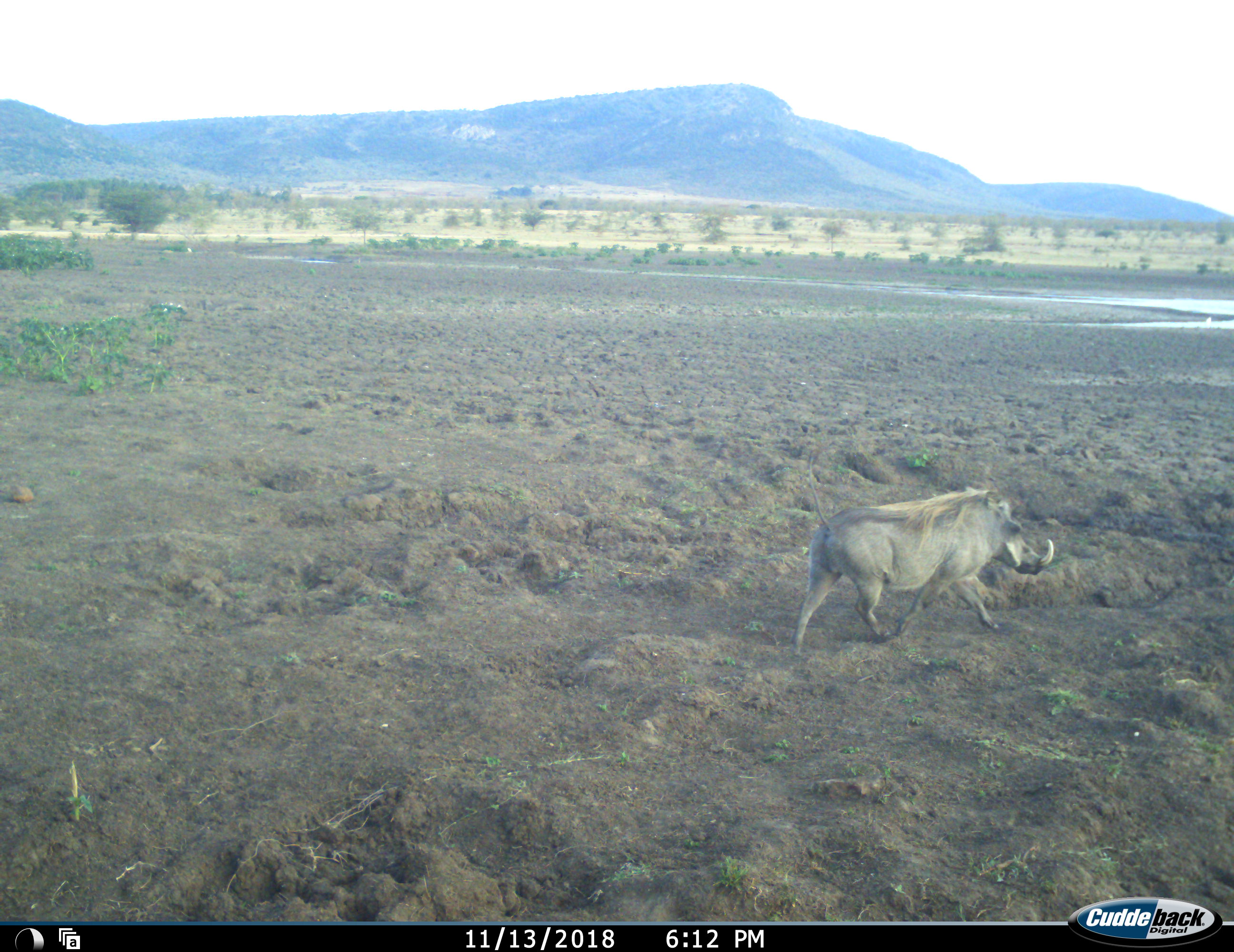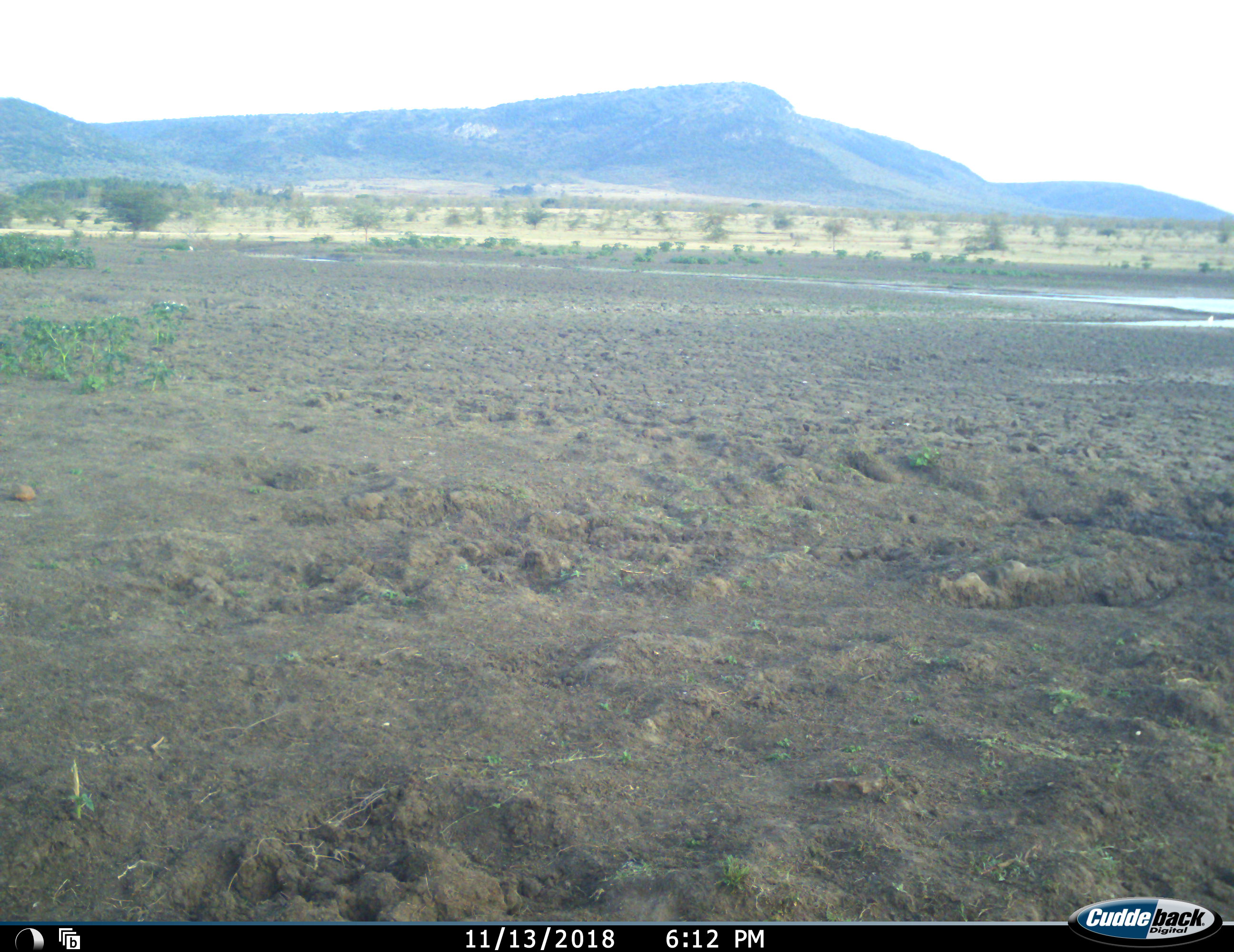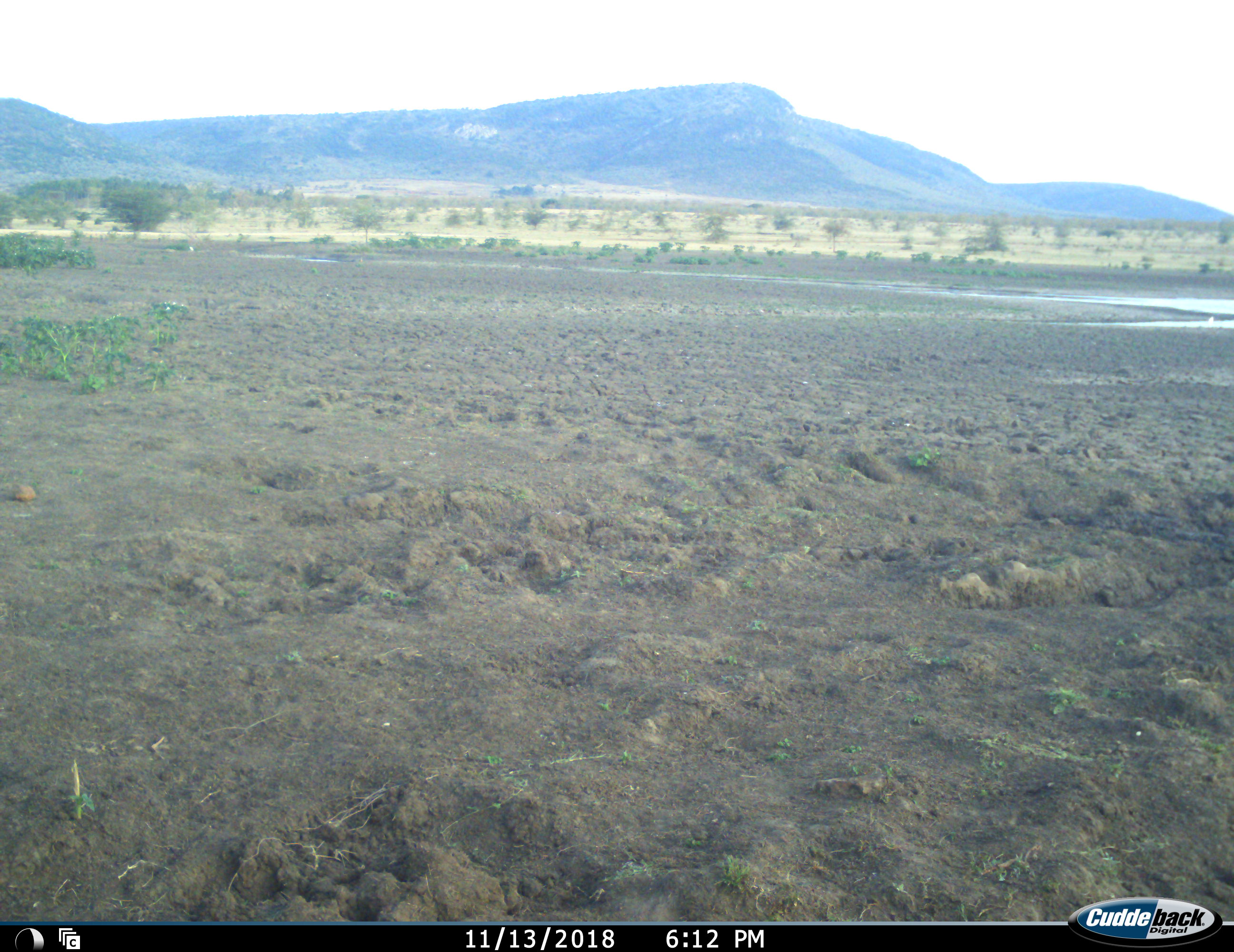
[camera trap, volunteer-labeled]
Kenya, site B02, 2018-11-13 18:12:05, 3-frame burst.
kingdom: Animalia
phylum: Chordata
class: Mammalia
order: Artiodactyla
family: Suidae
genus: Phacochoerus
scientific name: Phacochoerus africanus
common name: warthog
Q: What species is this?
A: Warthog (Phacochoerus africanus).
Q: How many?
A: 1.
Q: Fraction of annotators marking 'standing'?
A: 0%.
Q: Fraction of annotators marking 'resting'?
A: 0%.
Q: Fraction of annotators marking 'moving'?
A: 100%.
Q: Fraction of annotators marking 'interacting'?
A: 0%.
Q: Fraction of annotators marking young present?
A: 0%.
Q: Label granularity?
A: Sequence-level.